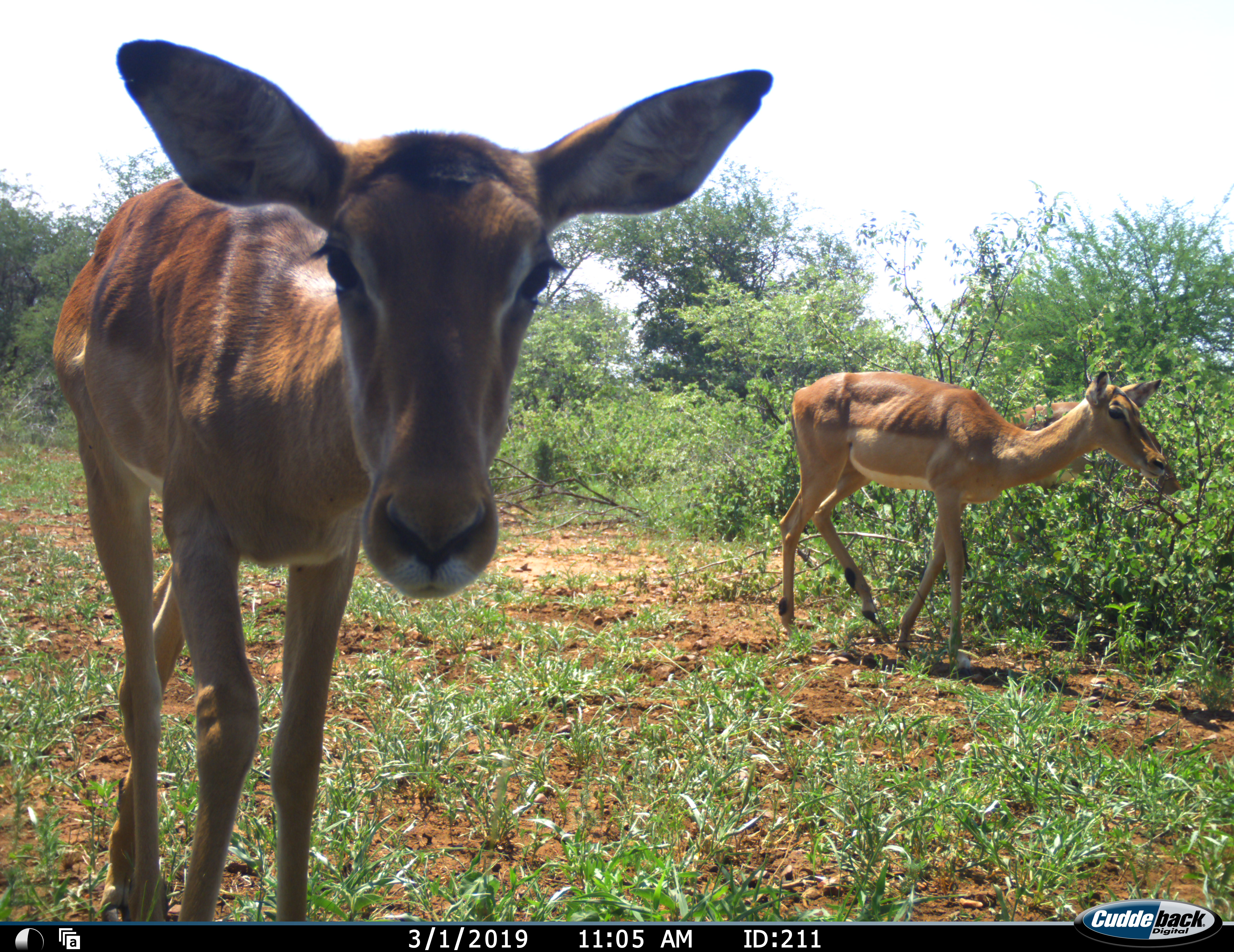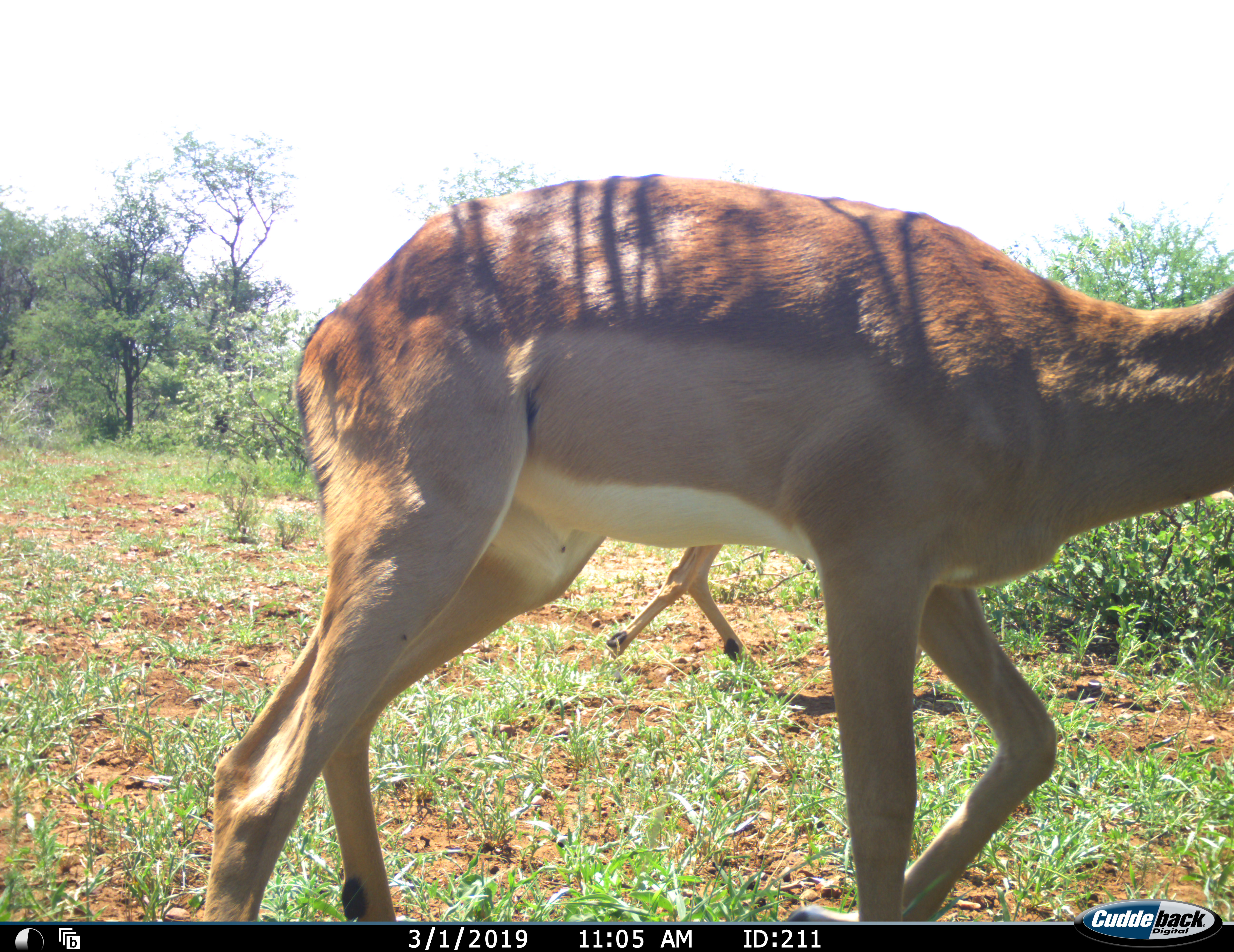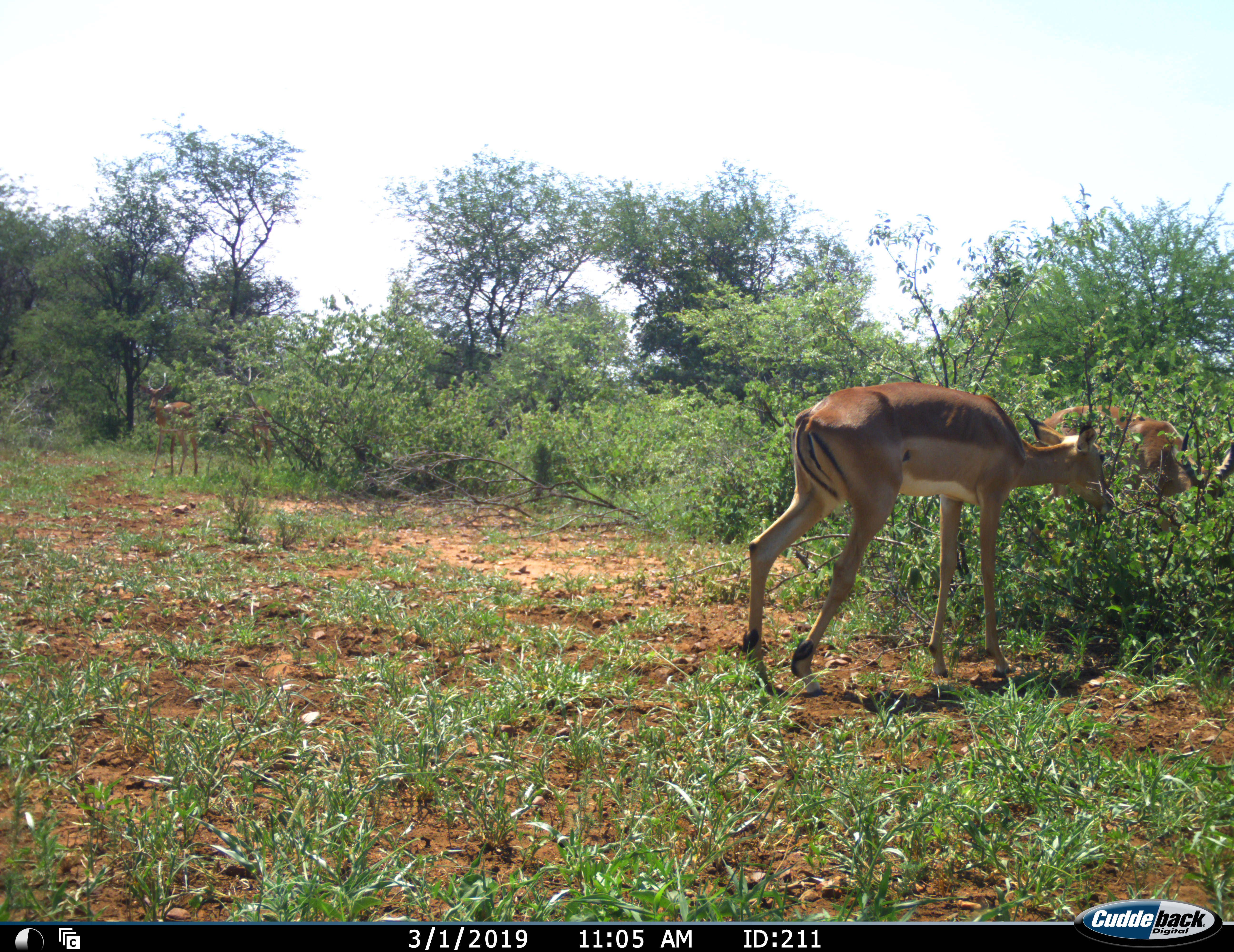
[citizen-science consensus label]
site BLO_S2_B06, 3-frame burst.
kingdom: Animalia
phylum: Chordata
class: Mammalia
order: Artiodactyla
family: Bovidae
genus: Aepyceros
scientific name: Aepyceros melampus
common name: impala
Impala (Aepyceros melampus), count 3. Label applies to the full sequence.